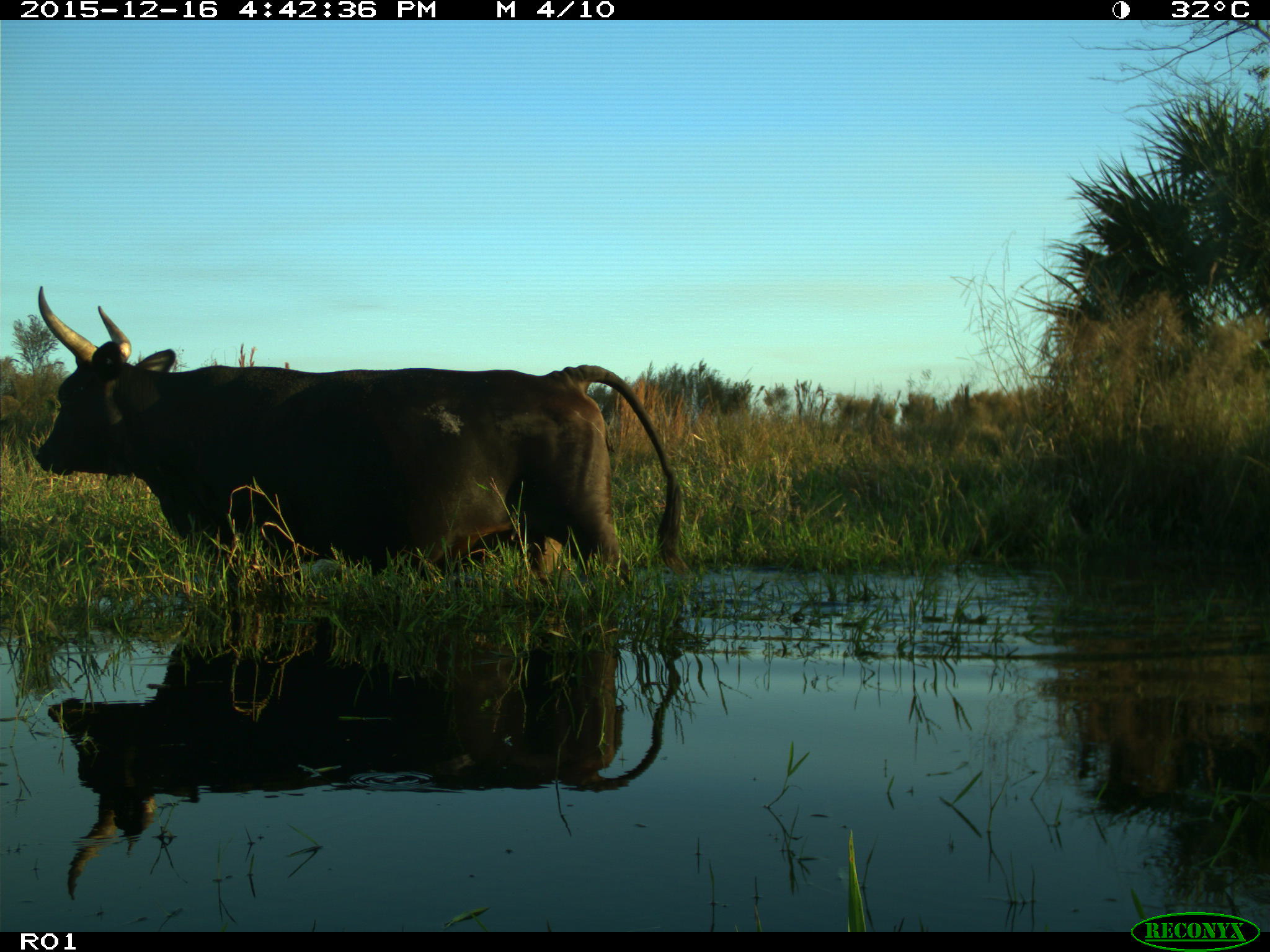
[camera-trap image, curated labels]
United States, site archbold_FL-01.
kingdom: Animalia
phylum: Chordata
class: Mammalia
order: Artiodactyla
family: Bovidae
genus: Bos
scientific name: Bos taurus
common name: domestic cow